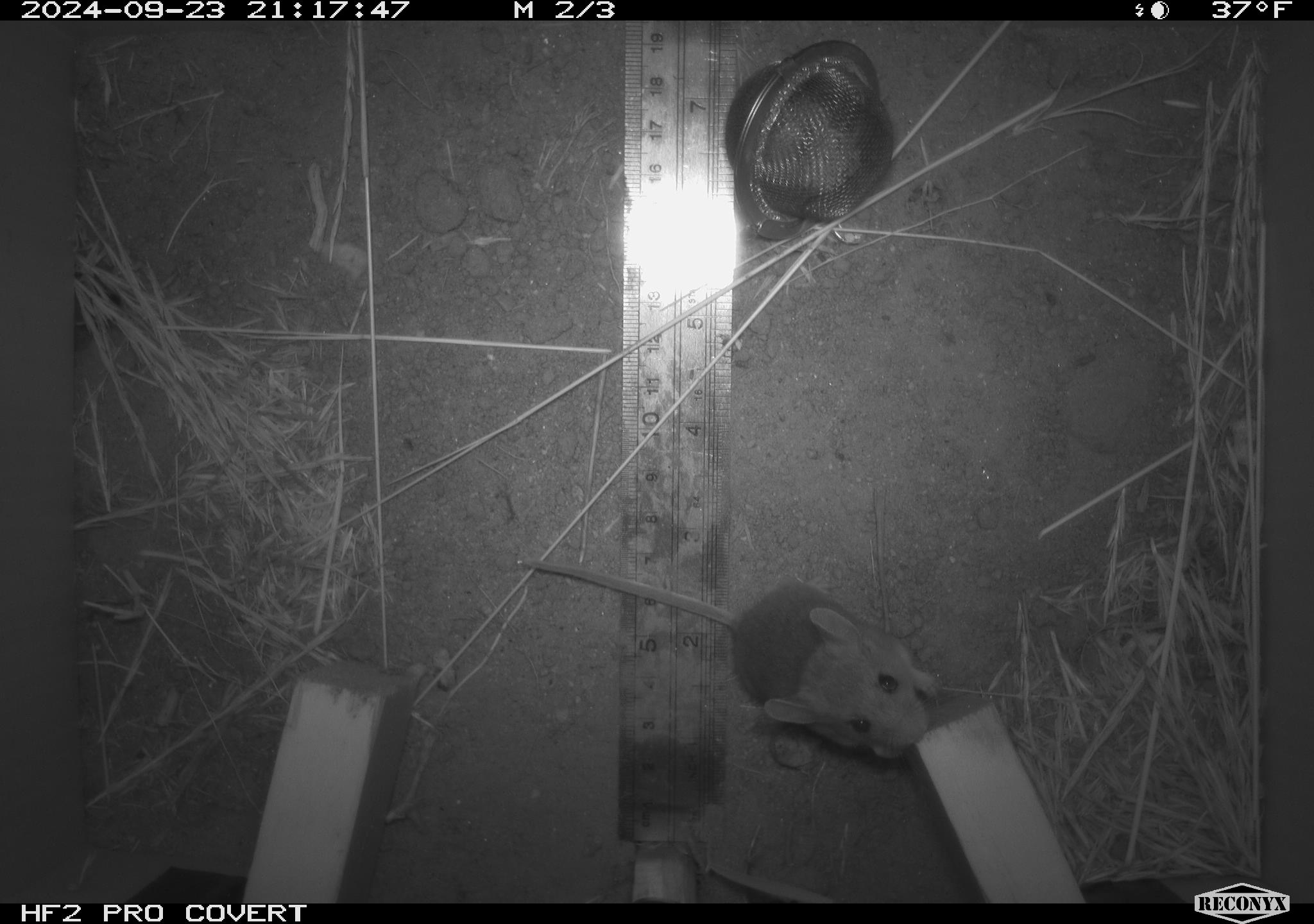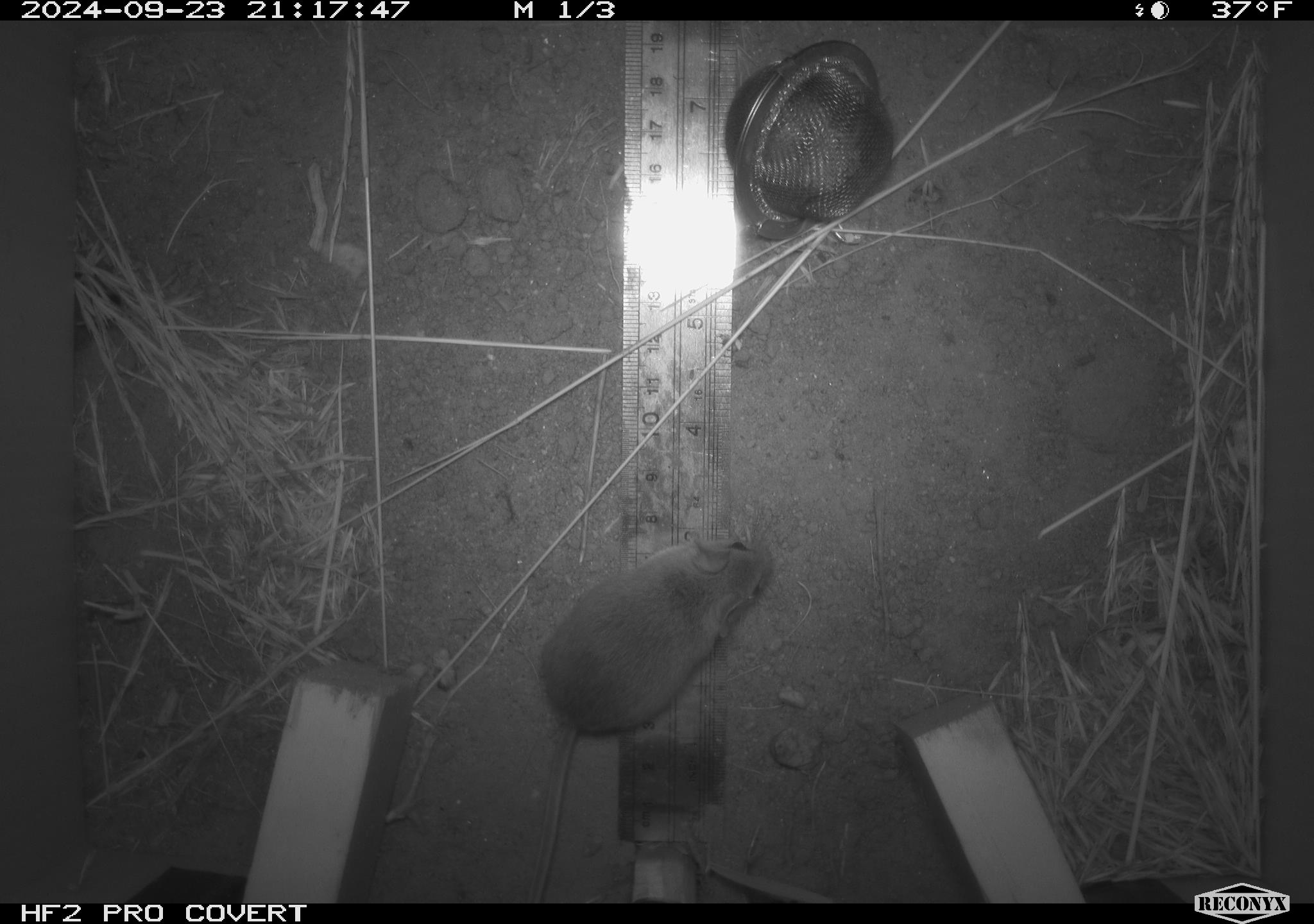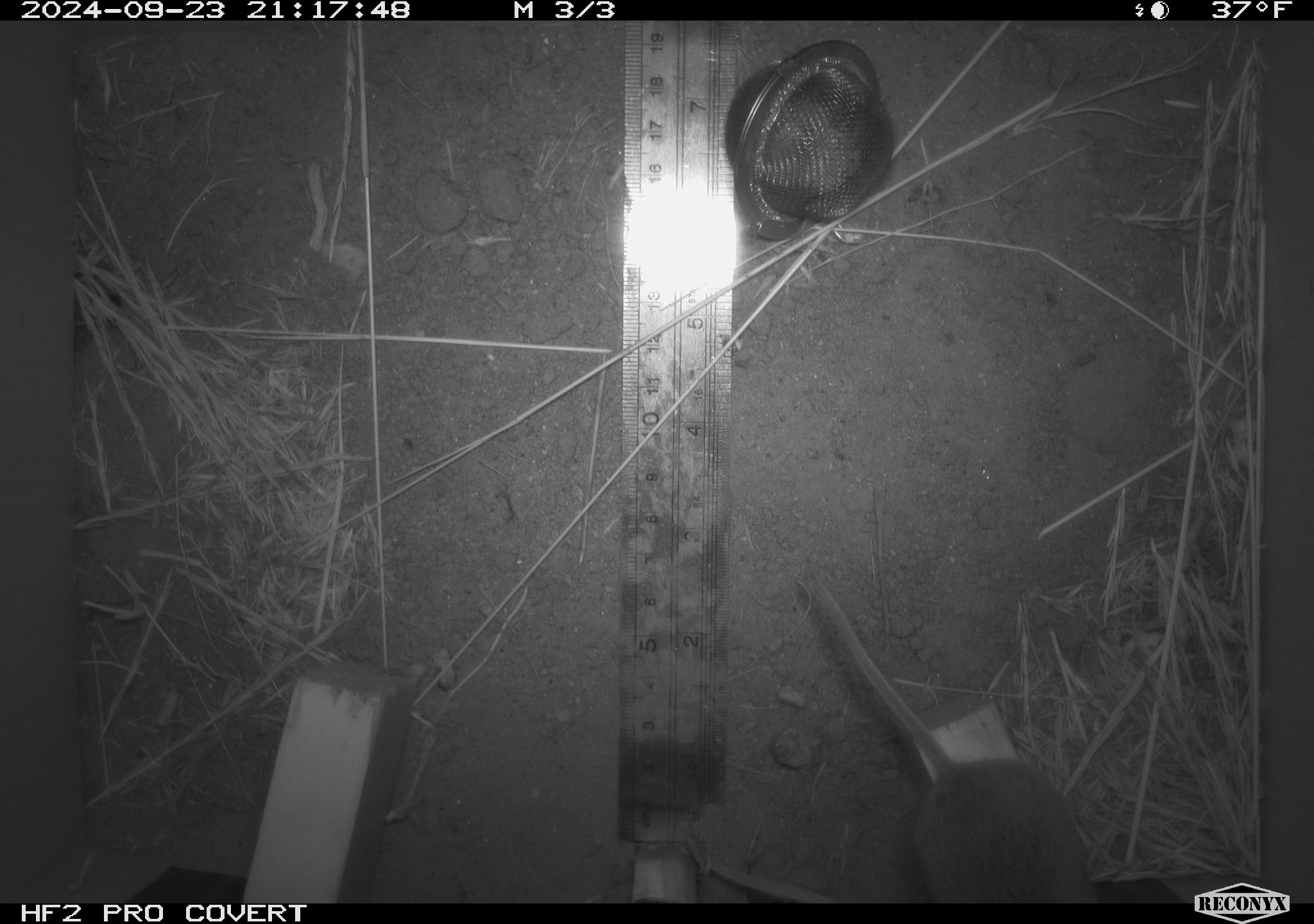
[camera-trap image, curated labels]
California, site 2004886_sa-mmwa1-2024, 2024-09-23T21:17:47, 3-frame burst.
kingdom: Animalia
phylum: Chordata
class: Mammalia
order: Rodentia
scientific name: Rodentia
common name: mouse species